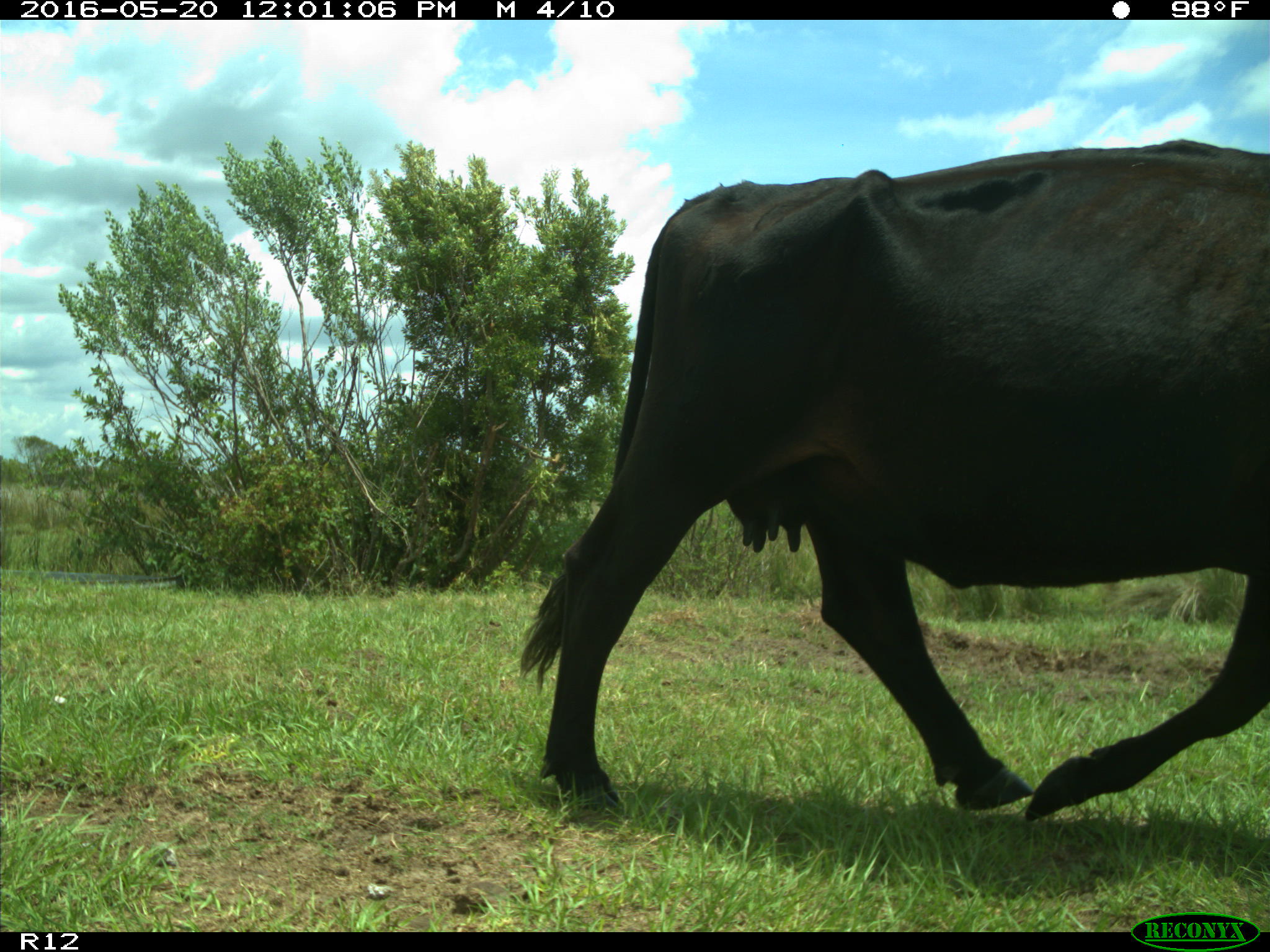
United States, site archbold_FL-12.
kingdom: Animalia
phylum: Chordata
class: Mammalia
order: Artiodactyla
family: Bovidae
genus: Bos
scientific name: Bos taurus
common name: domestic cow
Bos taurus (domestic cow).